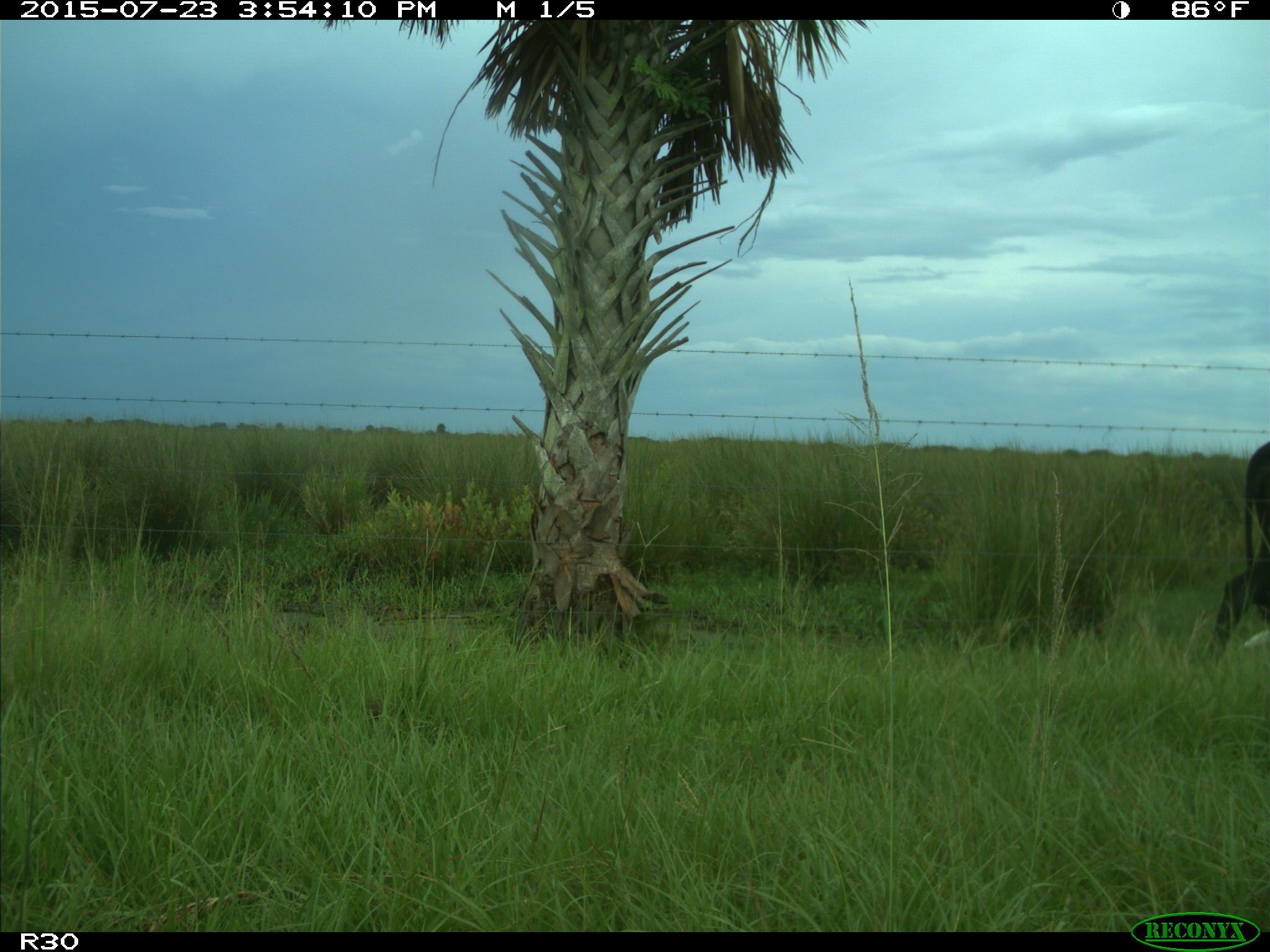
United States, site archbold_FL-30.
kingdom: Animalia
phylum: Chordata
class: Mammalia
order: Artiodactyla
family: Bovidae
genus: Bos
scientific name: Bos taurus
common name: domestic cow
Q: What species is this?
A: Bos taurus (domestic cow).